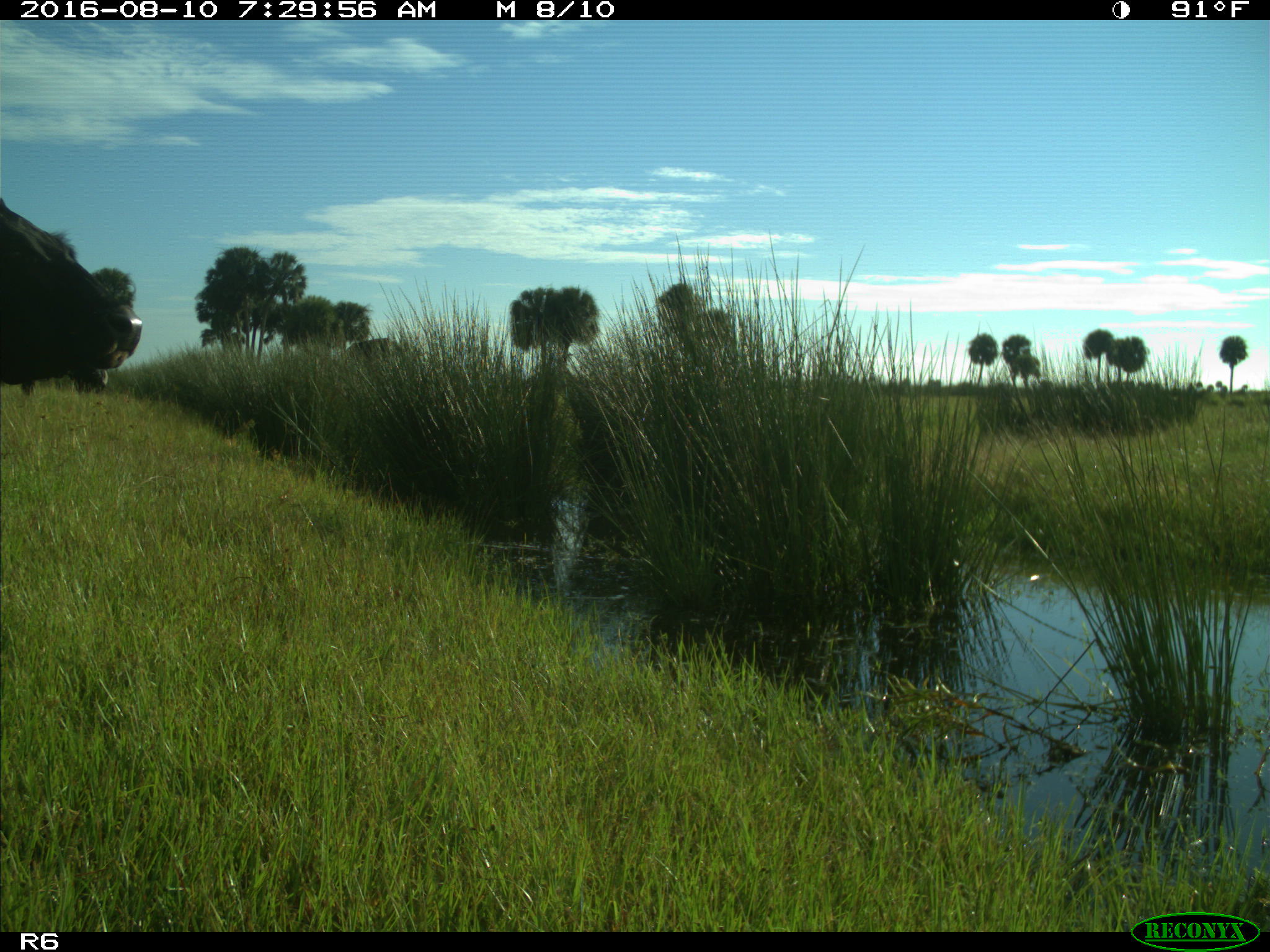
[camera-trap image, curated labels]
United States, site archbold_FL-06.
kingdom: Animalia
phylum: Chordata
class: Mammalia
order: Artiodactyla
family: Bovidae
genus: Bos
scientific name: Bos taurus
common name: domestic cow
Bos taurus (domestic cow).